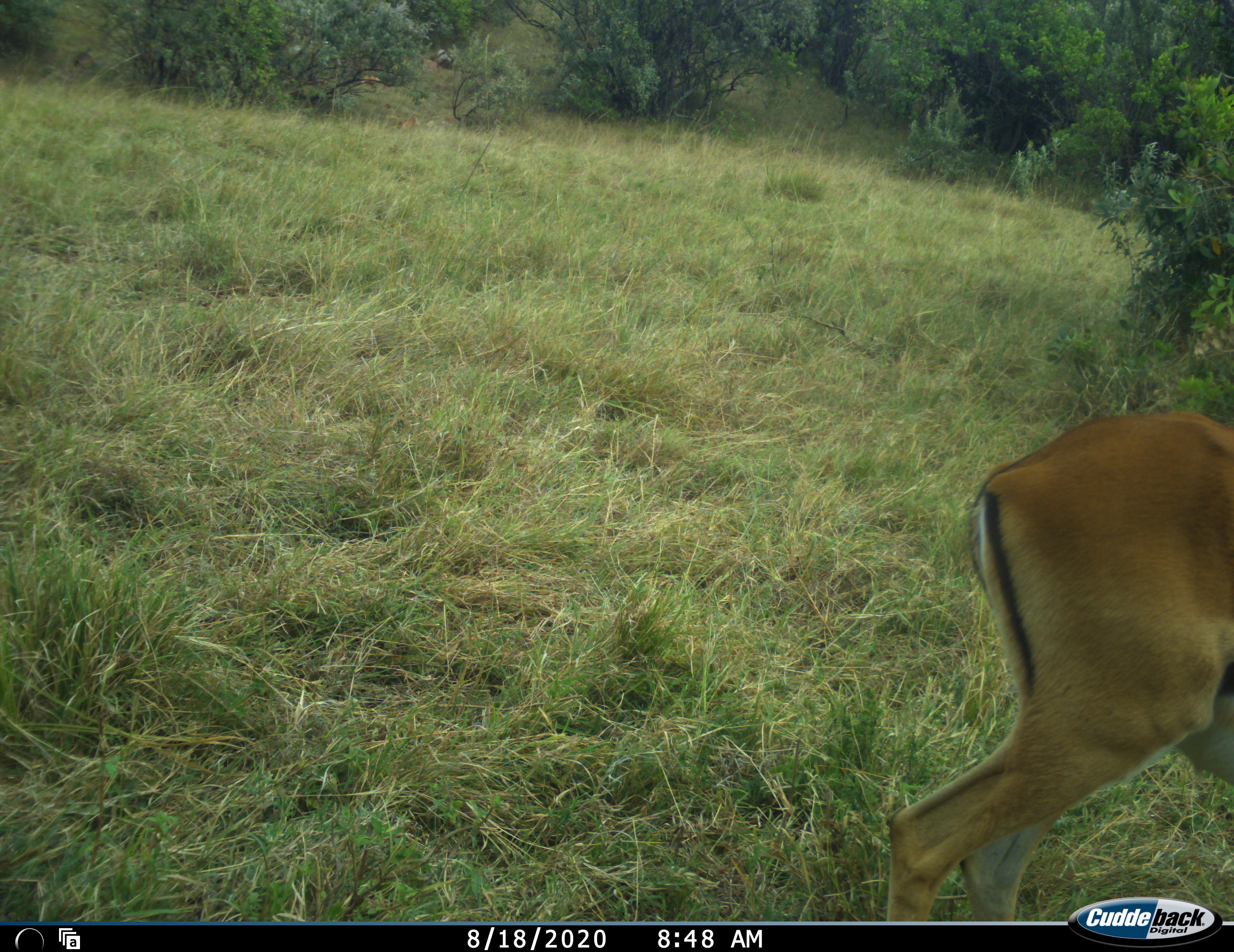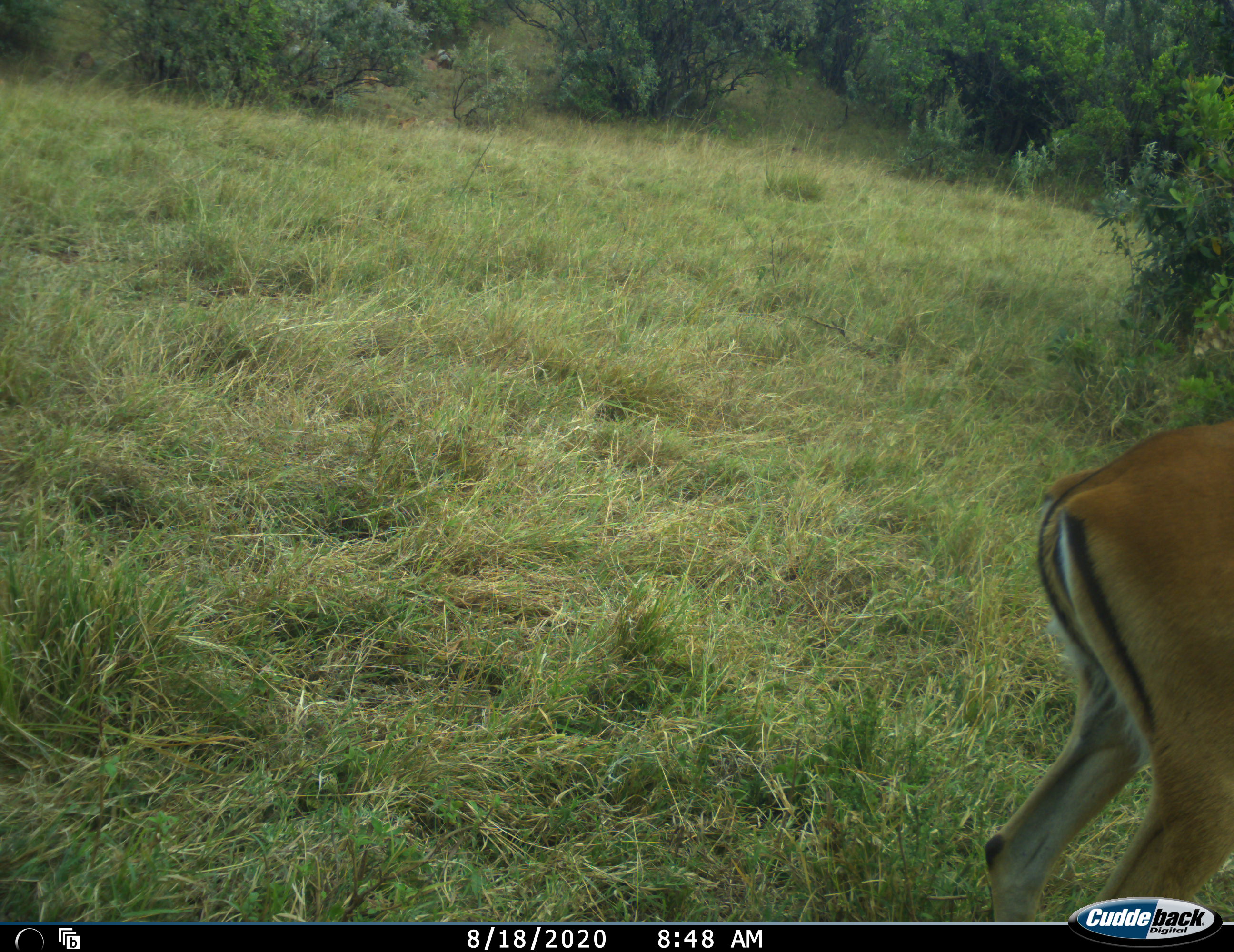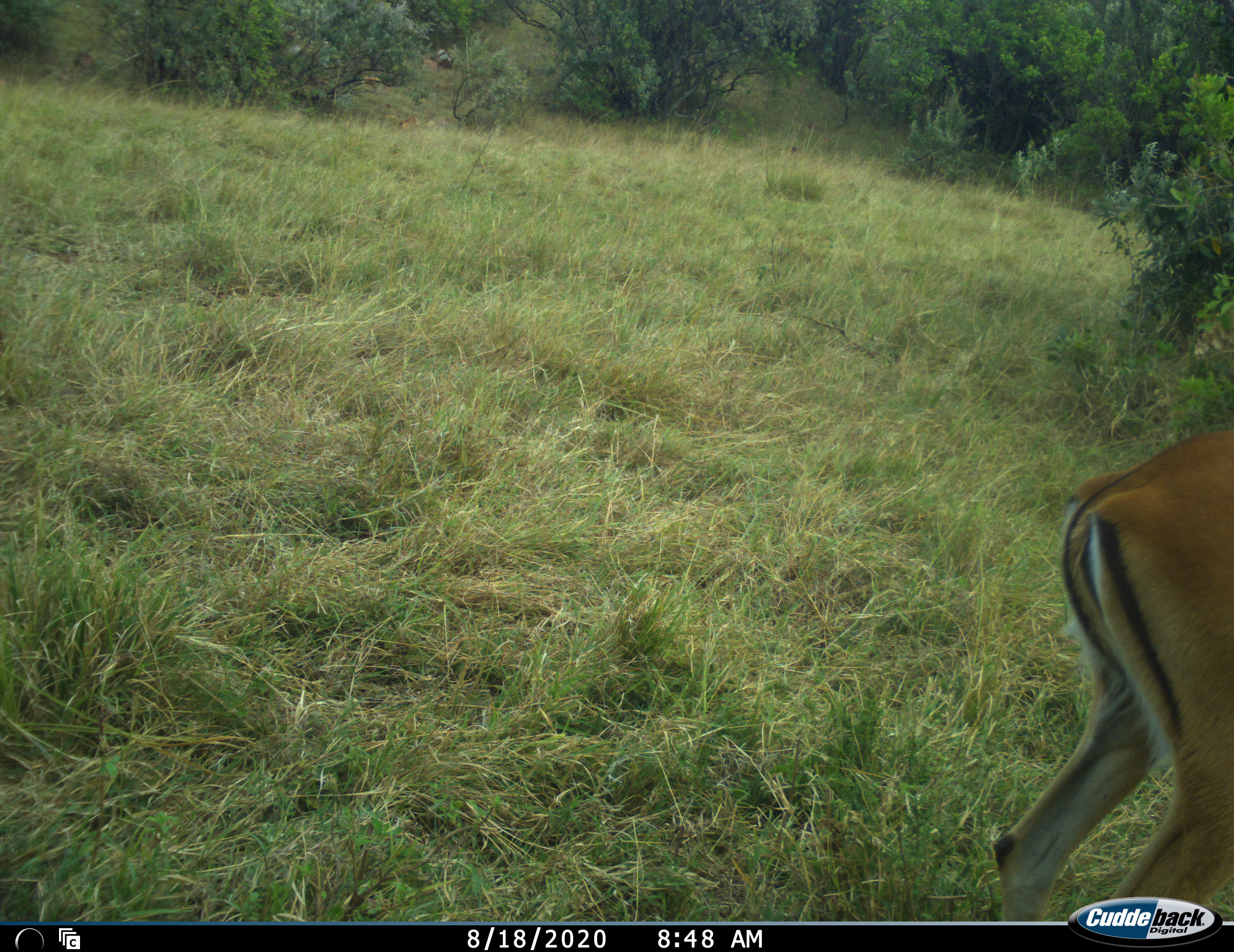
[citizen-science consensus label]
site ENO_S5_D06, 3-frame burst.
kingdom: Animalia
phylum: Chordata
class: Mammalia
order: Artiodactyla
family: Bovidae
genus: Aepyceros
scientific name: Aepyceros melampus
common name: impala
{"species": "impala (Aepyceros melampus)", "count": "1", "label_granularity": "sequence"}